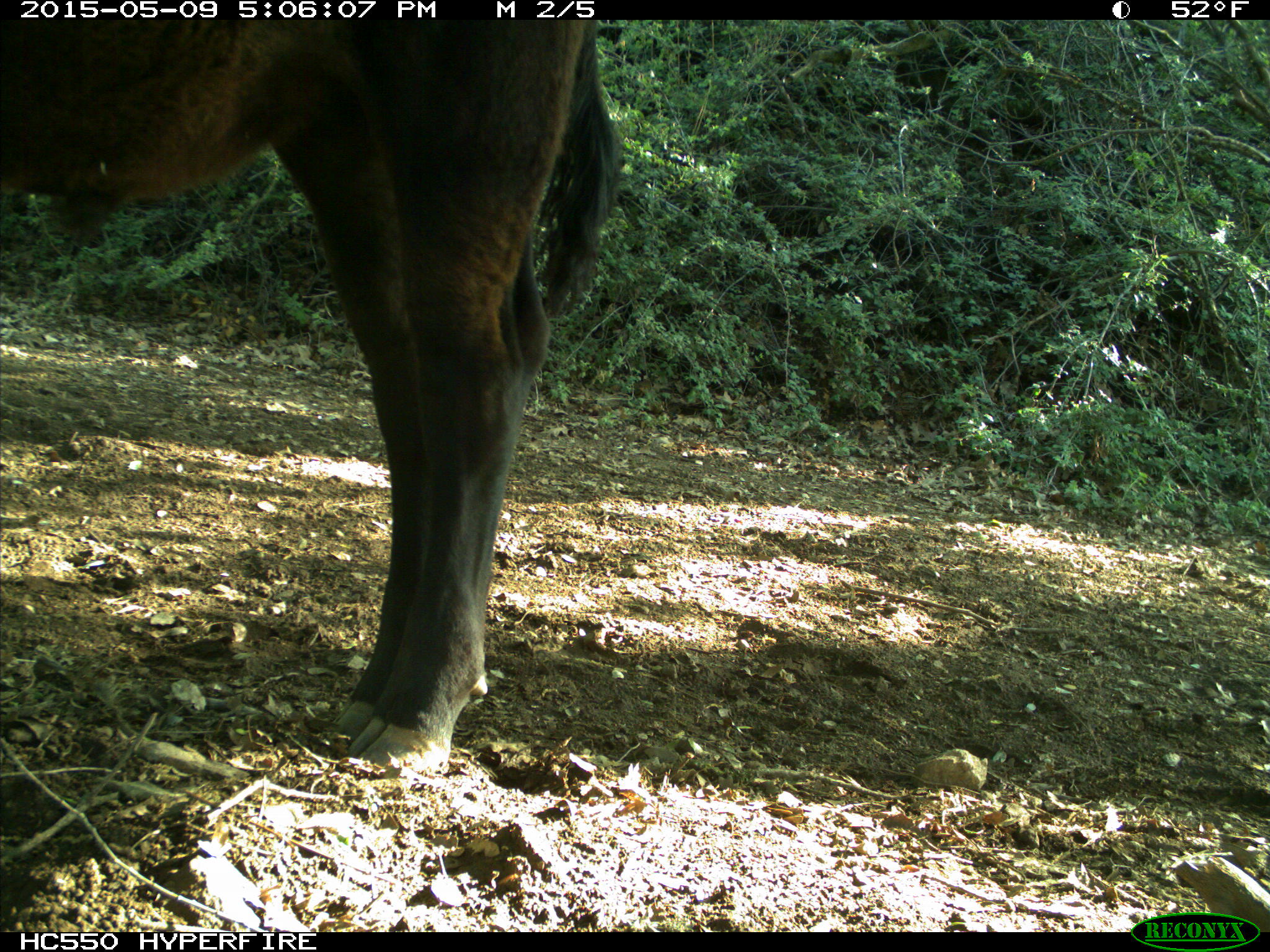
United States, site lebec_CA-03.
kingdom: Animalia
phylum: Chordata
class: Mammalia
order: Artiodactyla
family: Bovidae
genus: Bos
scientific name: Bos taurus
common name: domestic cow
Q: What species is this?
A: Bos taurus (domestic cow).